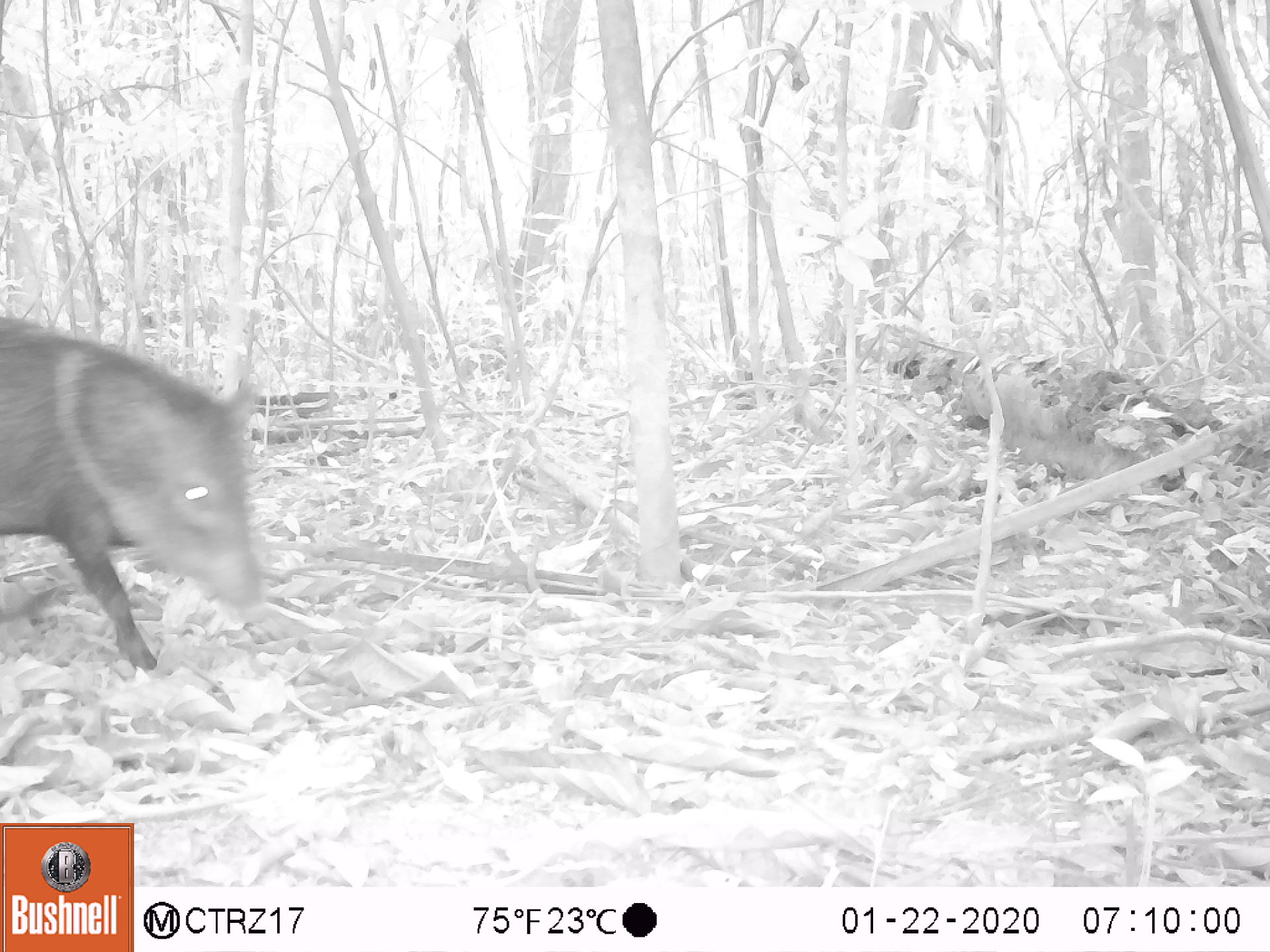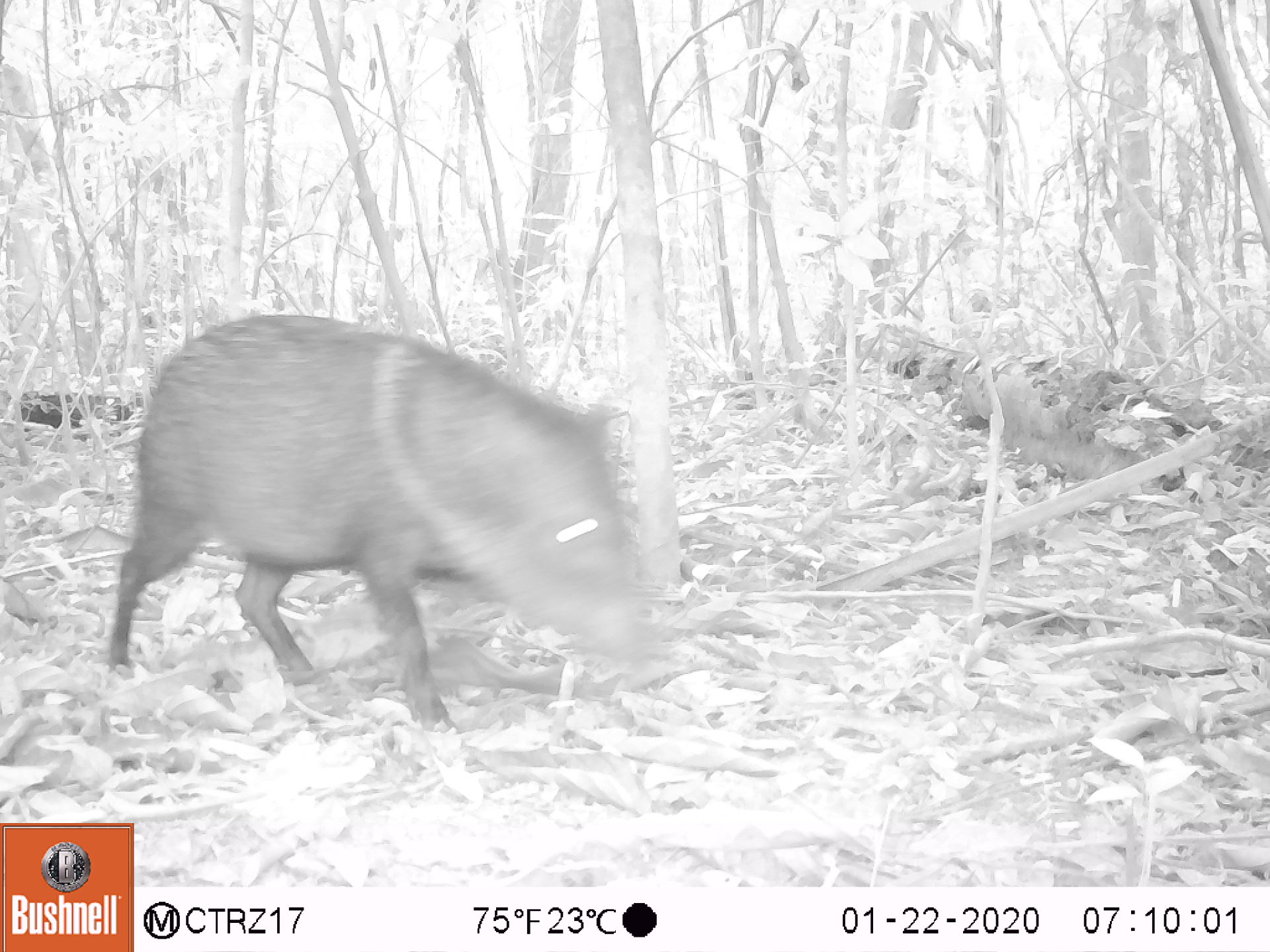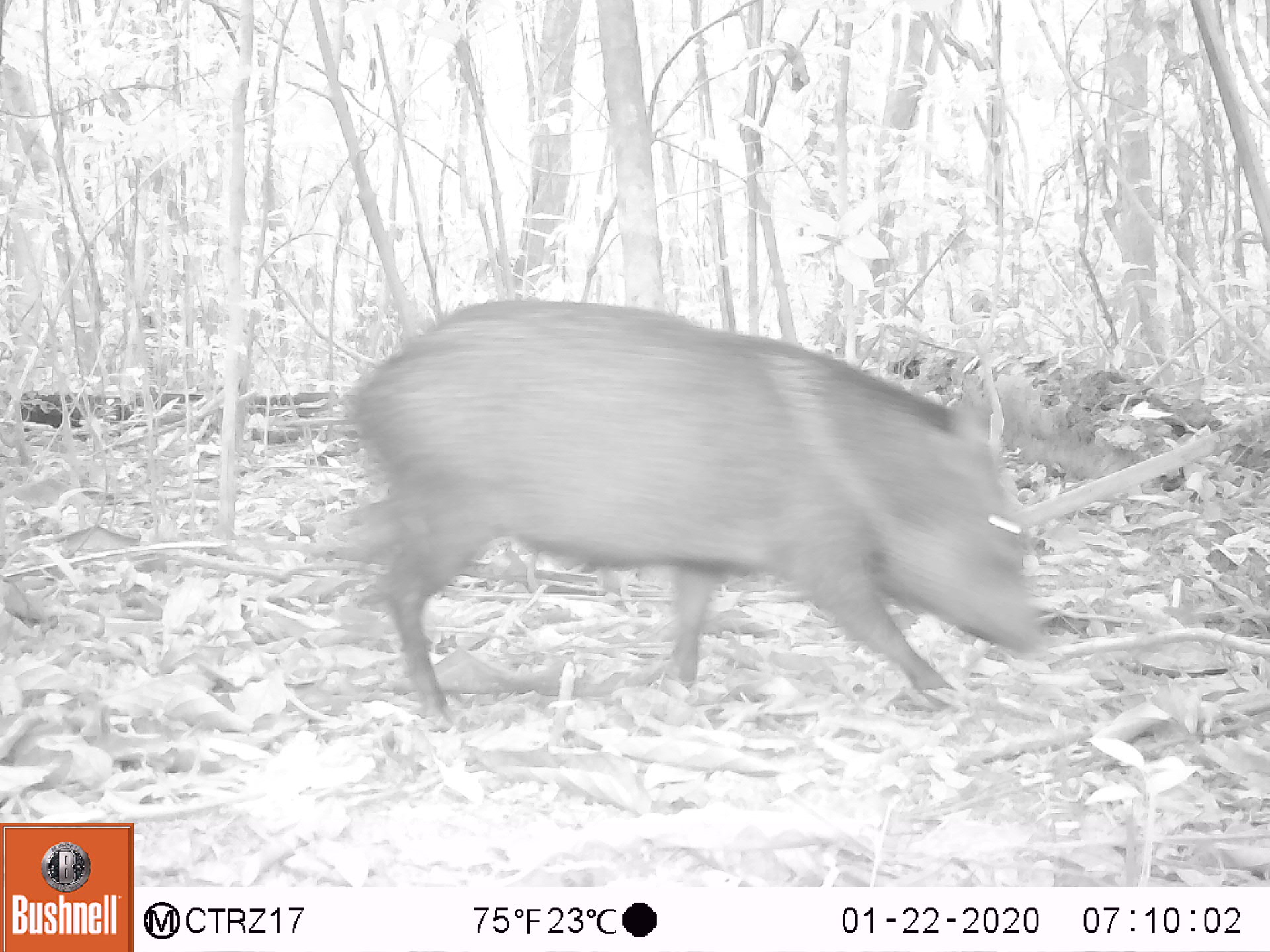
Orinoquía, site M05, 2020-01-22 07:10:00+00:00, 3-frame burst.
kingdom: Animalia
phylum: Chordata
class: Mammalia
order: Artiodactyla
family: Tayassuidae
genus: Pecari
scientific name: Pecari tajacu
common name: collared peccary